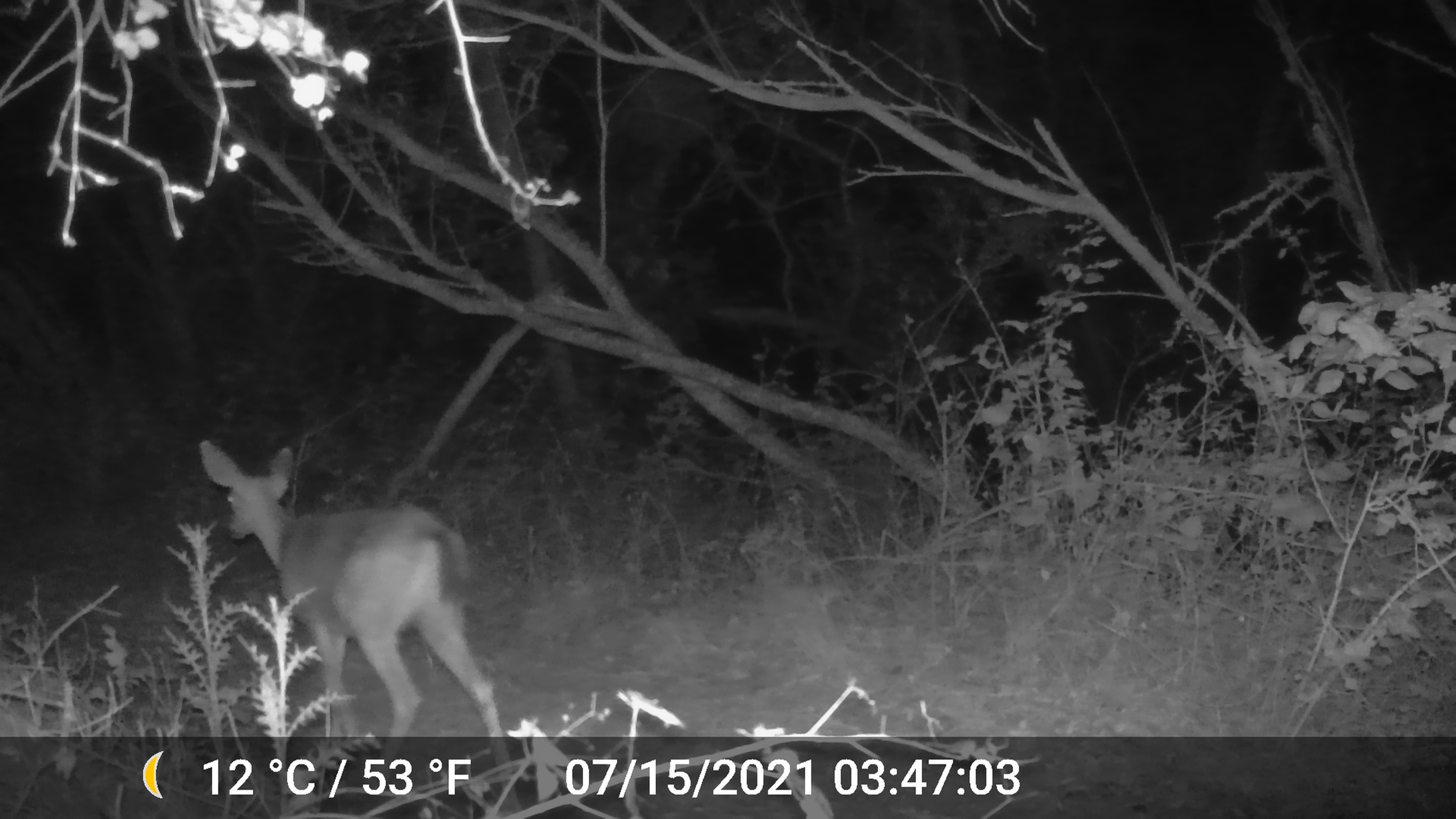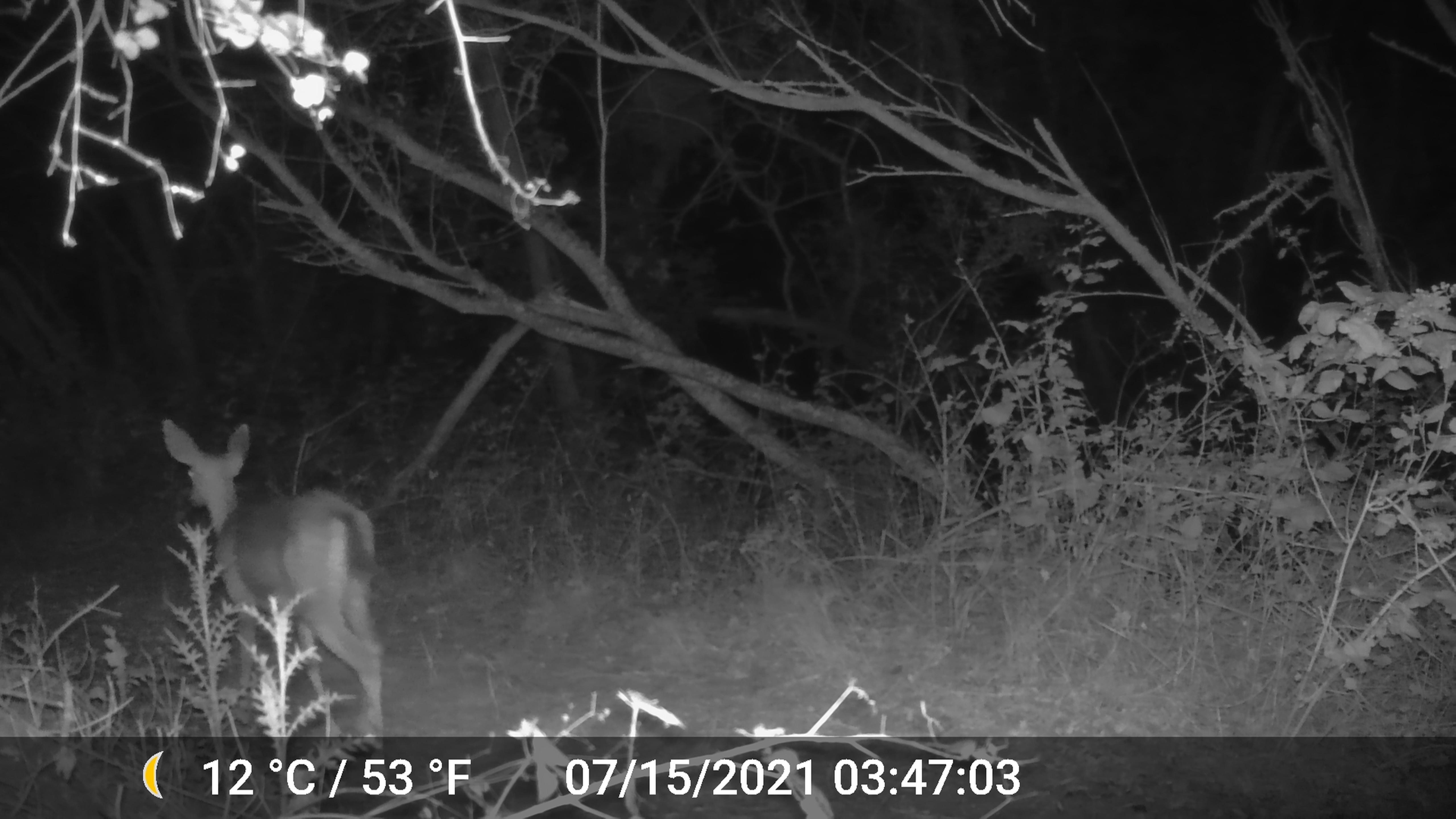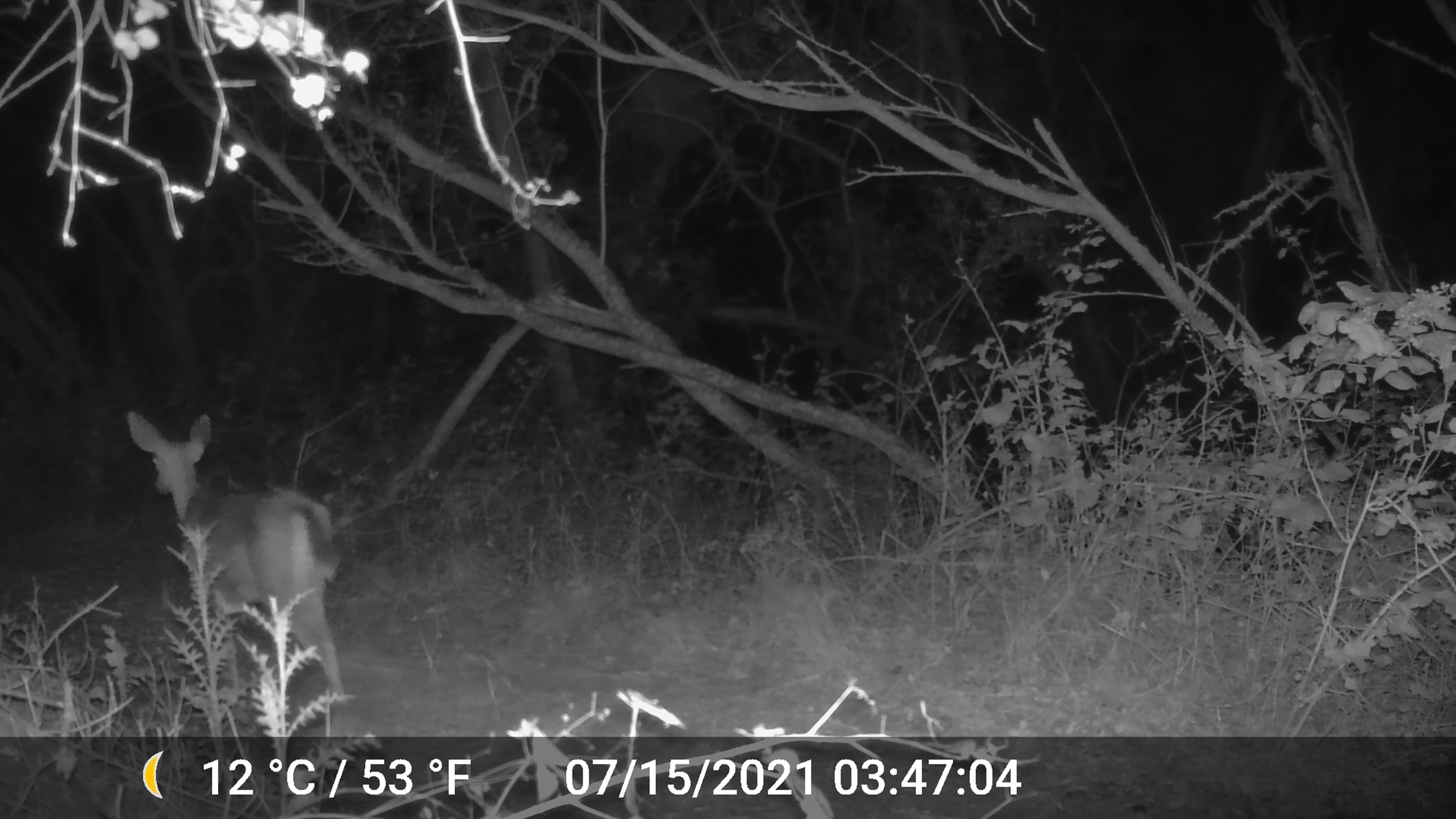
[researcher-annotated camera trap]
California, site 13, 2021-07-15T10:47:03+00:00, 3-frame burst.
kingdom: Animalia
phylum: Chordata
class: Mammalia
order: Artiodactyla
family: Cervidae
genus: Odocoileus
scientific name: Odocoileus hemionus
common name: mule deer